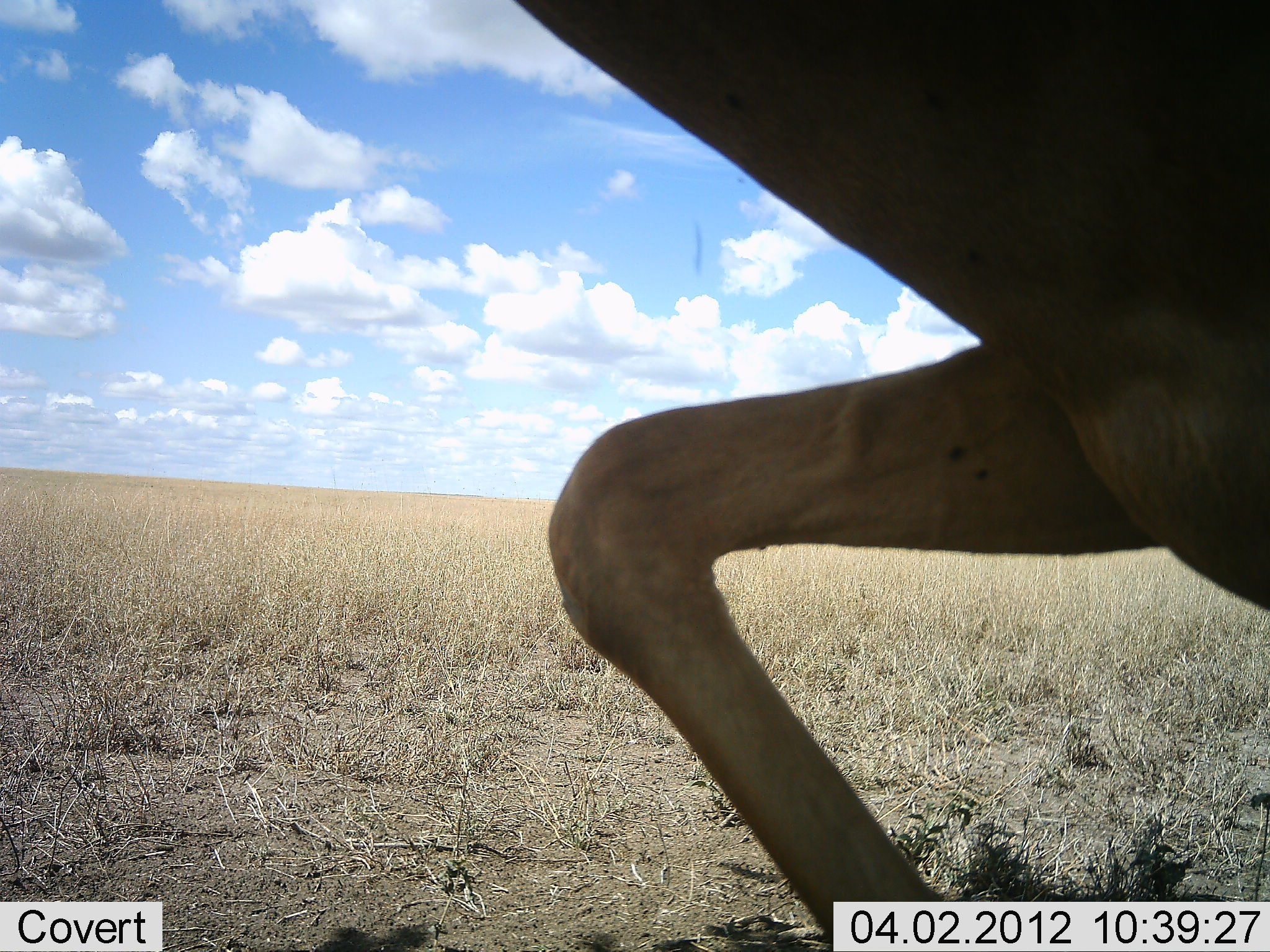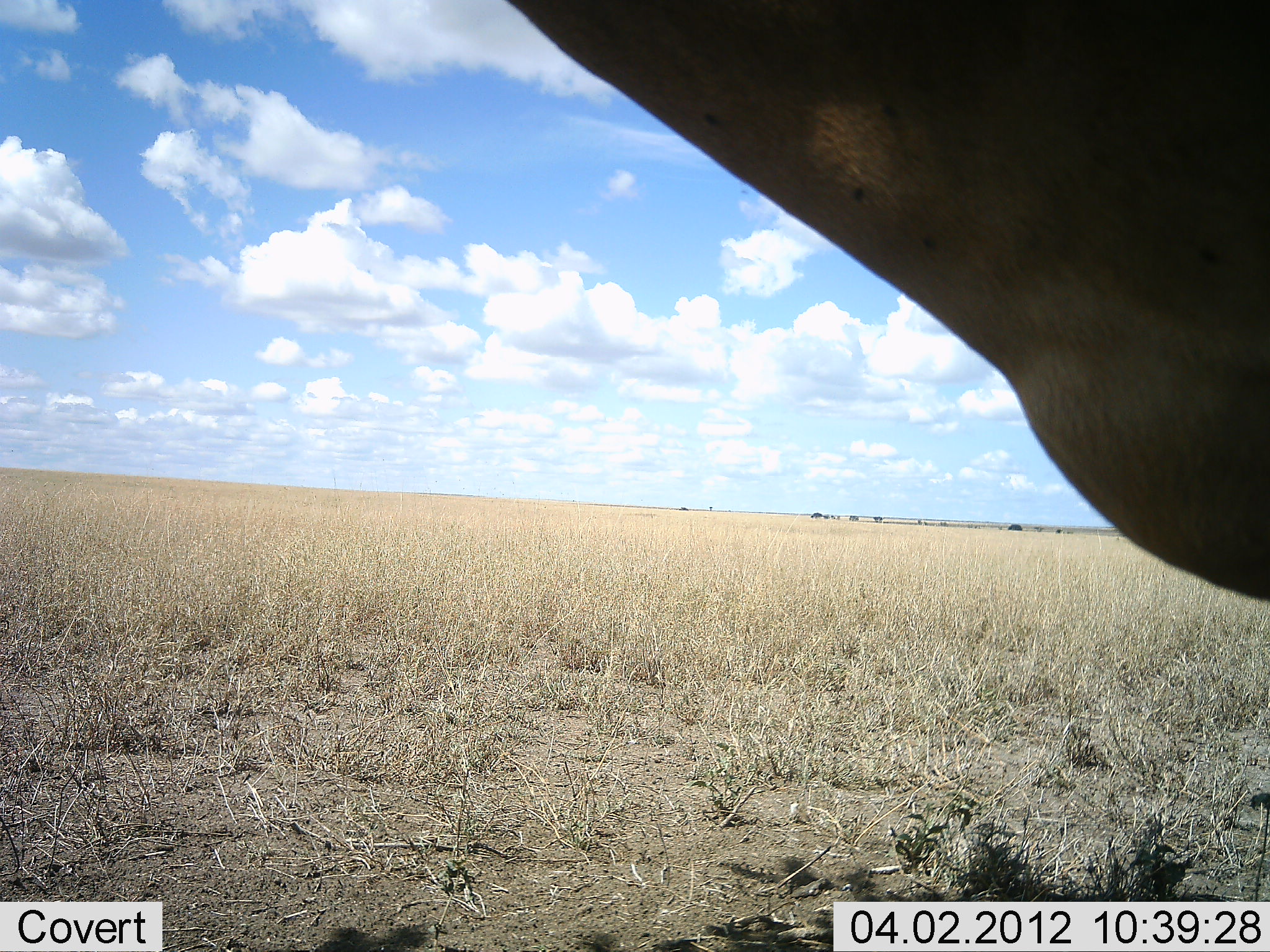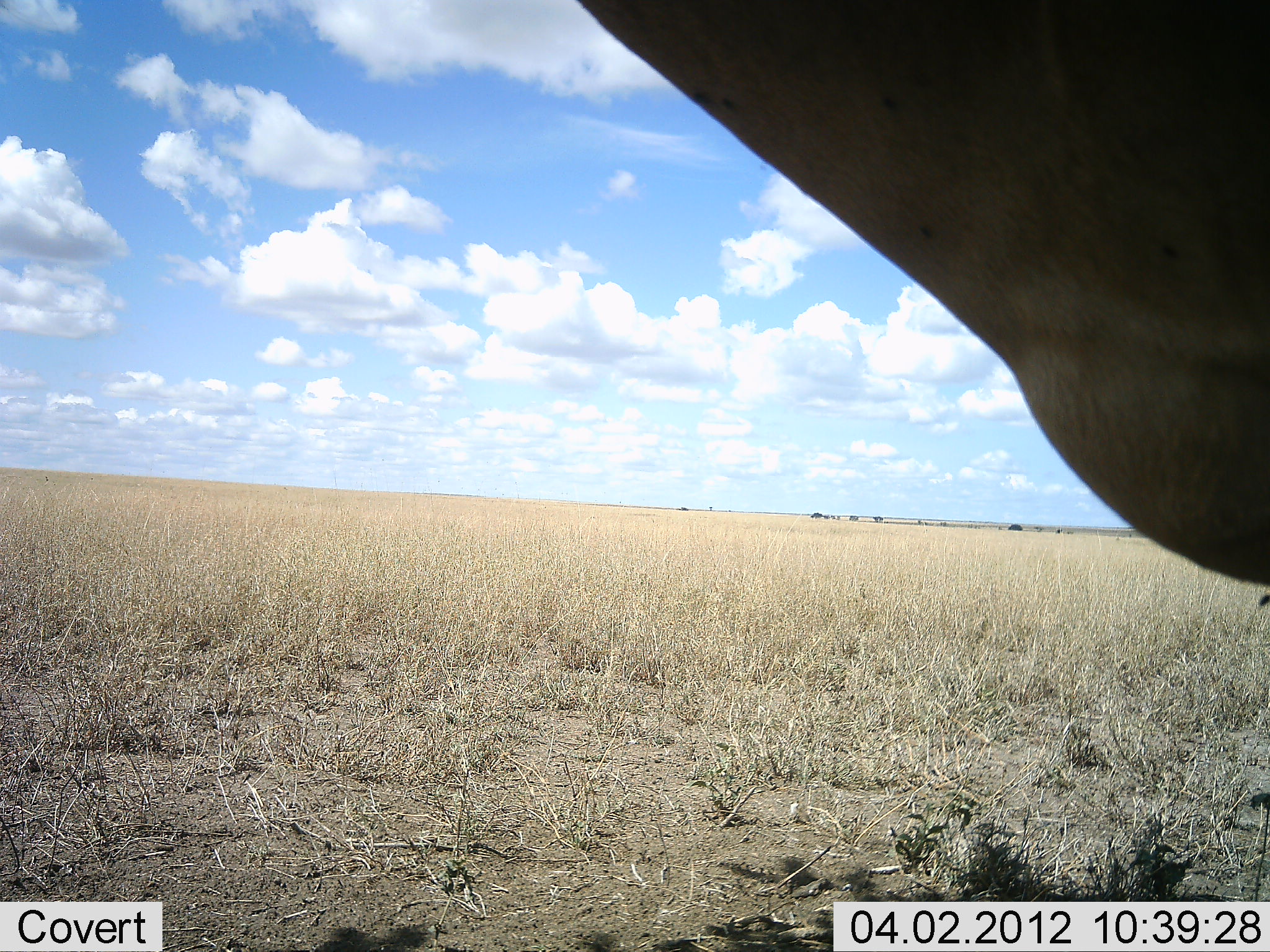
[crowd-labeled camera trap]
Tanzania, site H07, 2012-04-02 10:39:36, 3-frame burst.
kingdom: Animalia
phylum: Chordata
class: Mammalia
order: Artiodactyla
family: Bovidae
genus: Alcelaphus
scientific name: Alcelaphus buselaphus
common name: hartebeest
Hartebeest (Alcelaphus buselaphus), count 1. Behavior (volunteer vote fractions): standing 83%, resting 4%, moving 17%, interacting 0%. Young present (vote fraction): 0%. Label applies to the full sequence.